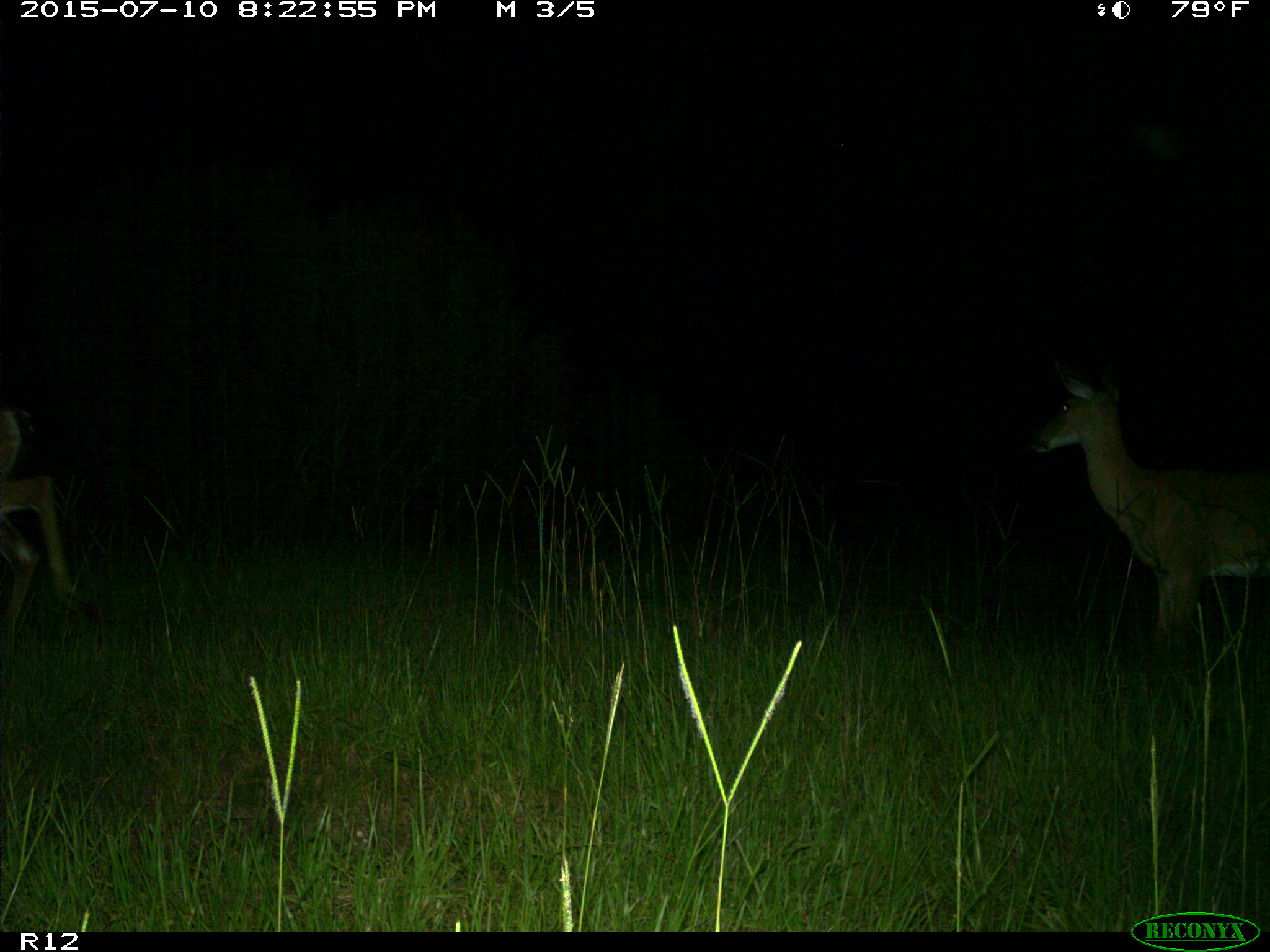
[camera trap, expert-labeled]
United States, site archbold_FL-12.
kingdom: Animalia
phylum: Chordata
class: Mammalia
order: Artiodactyla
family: Cervidae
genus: Odocoileus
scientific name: Odocoileus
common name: deer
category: unidentified deer